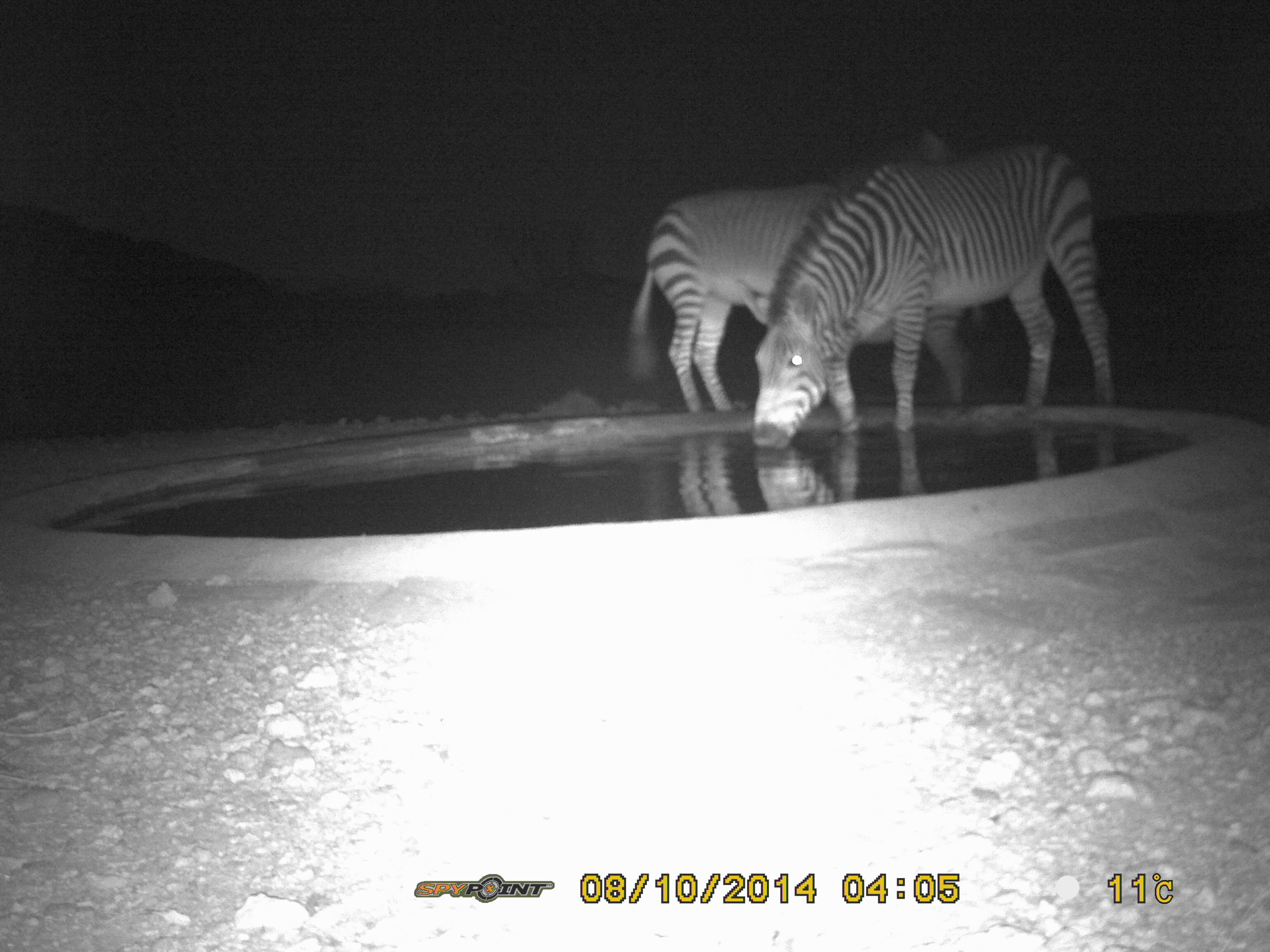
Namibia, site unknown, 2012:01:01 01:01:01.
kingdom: Animalia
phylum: Chordata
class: Mammalia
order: Perissodactyla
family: Equidae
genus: Equus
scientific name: Equus zebra hartmannae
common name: hartmann's mountain zebra